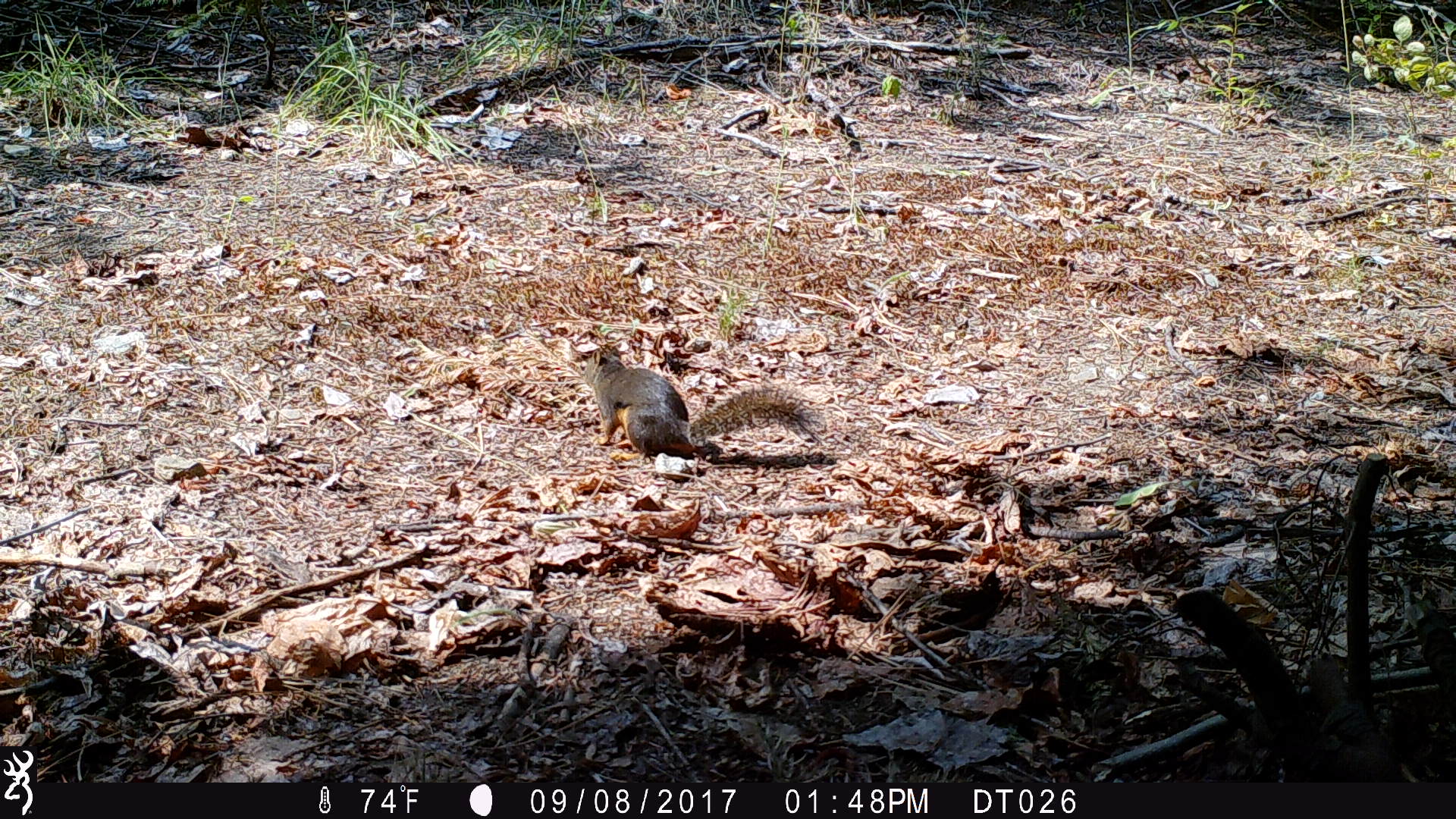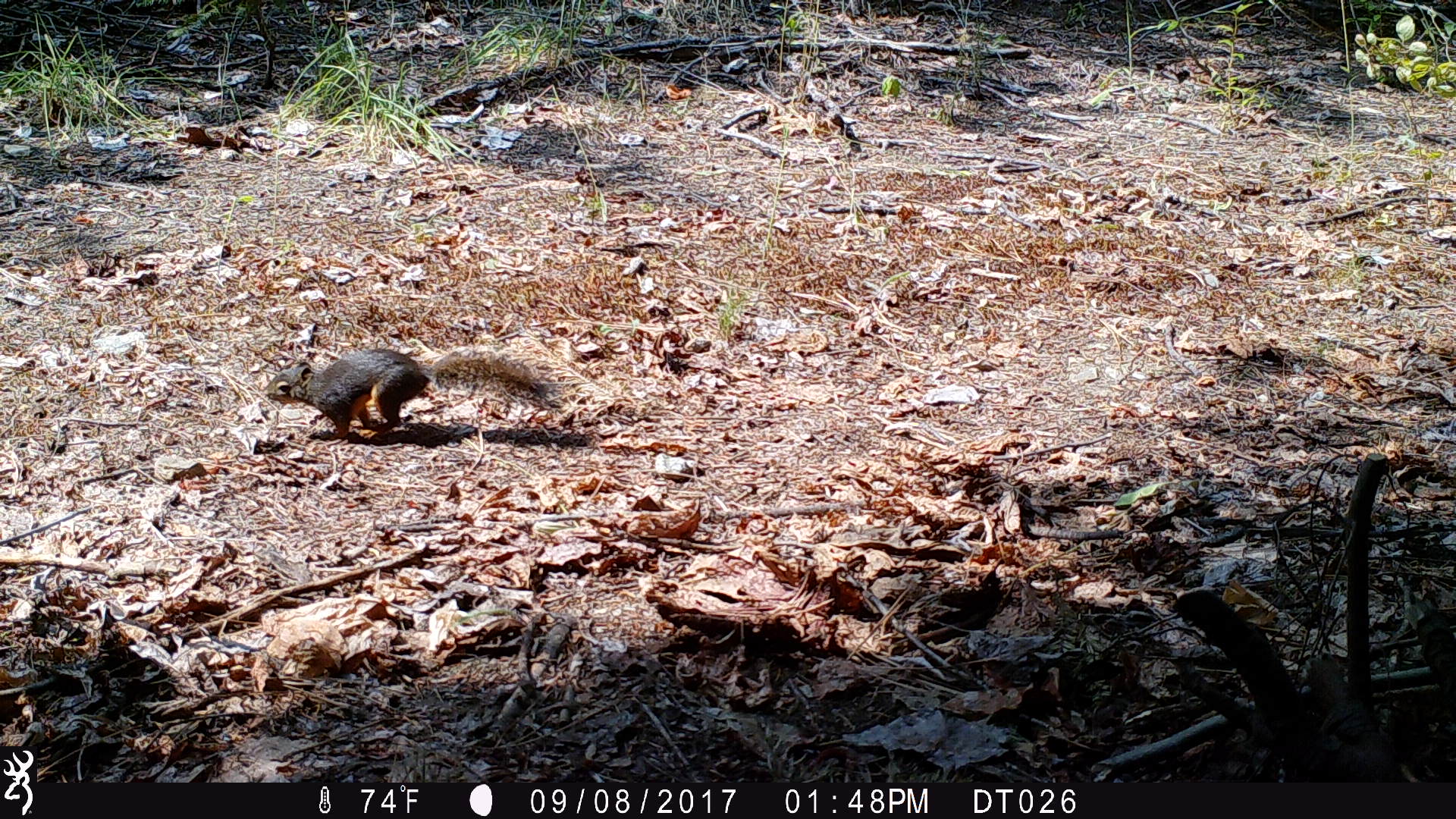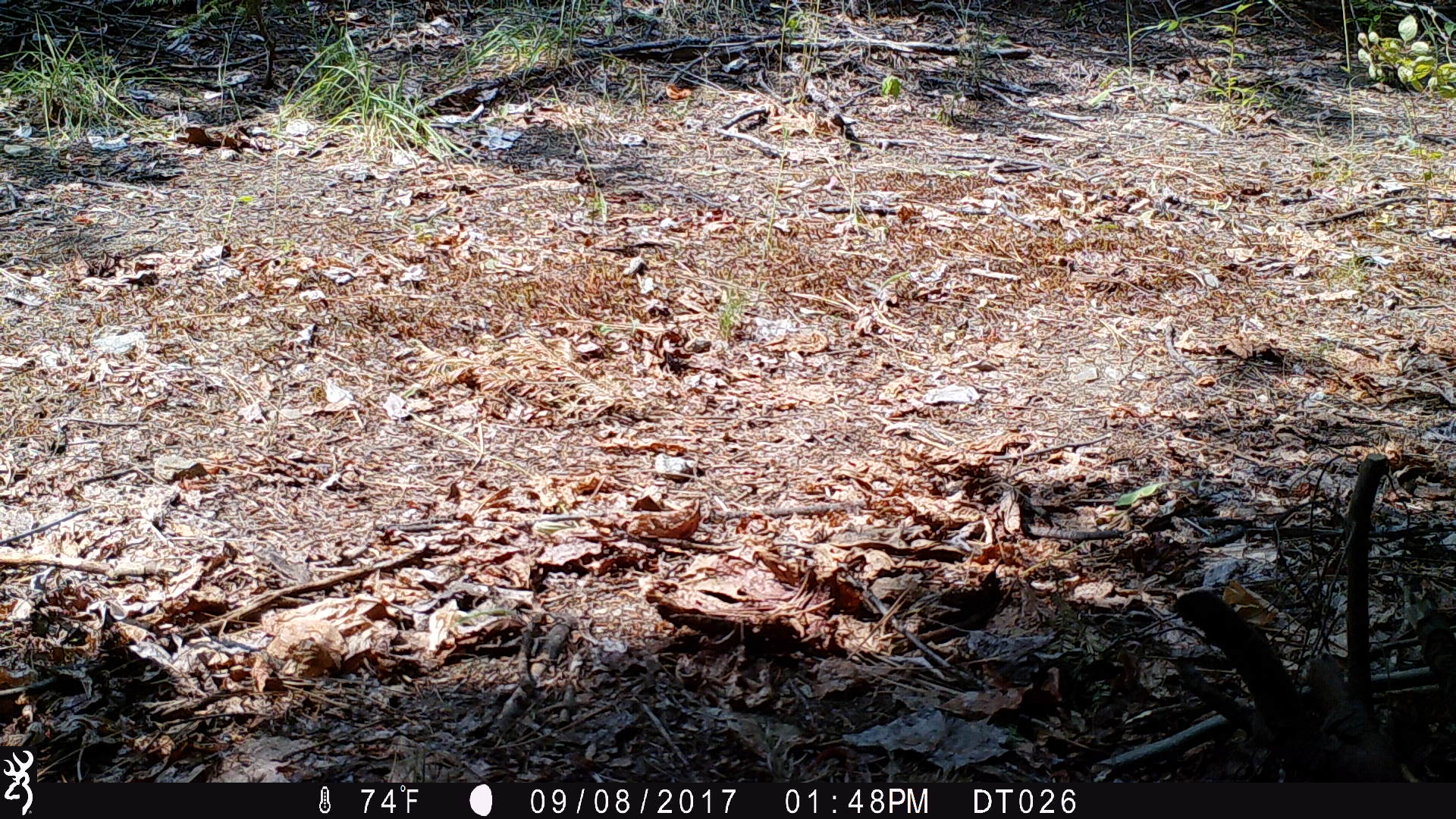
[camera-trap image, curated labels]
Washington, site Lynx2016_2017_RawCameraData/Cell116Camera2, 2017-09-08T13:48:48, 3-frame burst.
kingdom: Animalia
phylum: Chordata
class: Mammalia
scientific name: Mammalia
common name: small mammal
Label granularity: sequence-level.